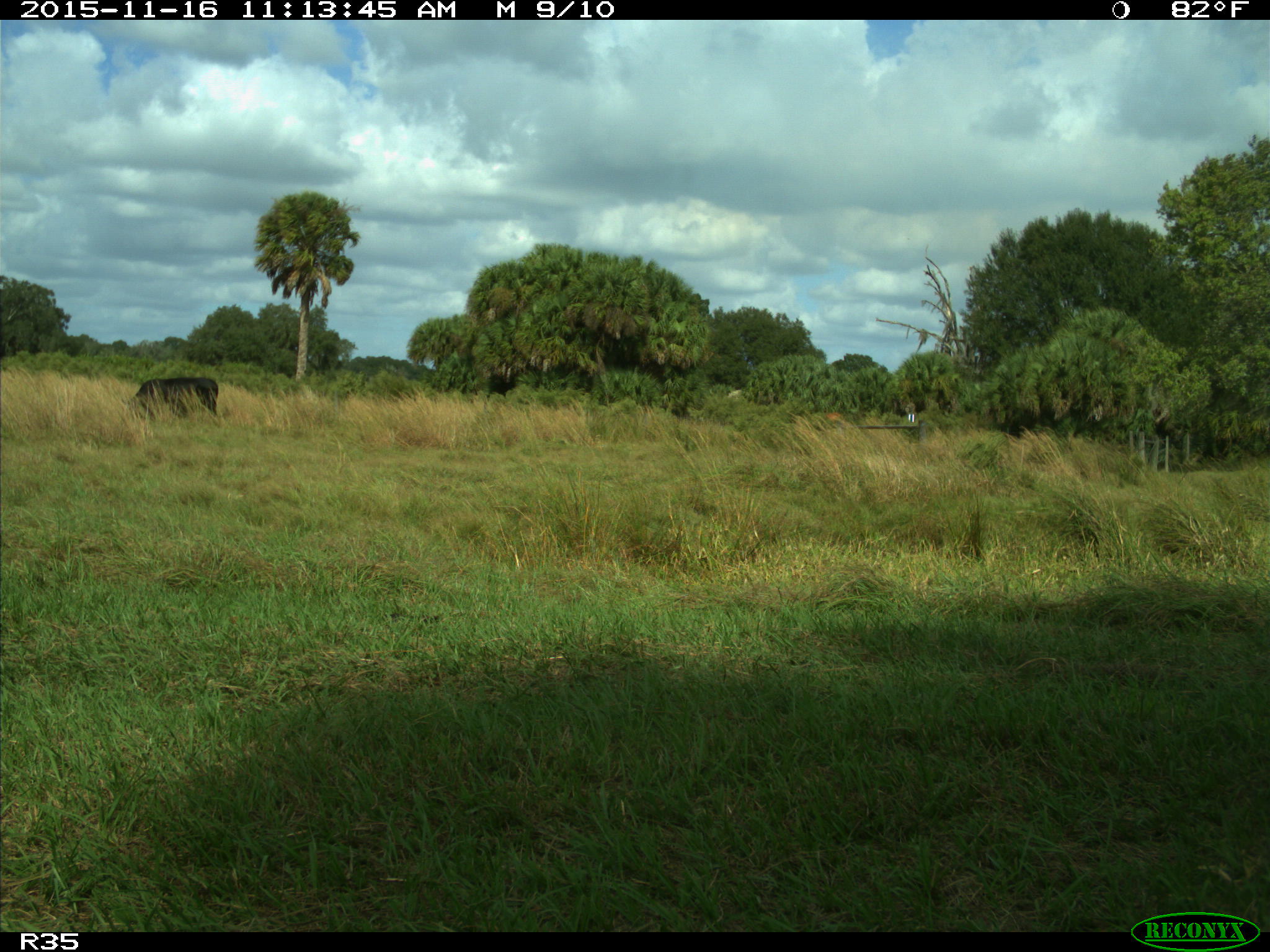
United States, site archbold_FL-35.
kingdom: Animalia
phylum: Chordata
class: Mammalia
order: Artiodactyla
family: Bovidae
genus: Bos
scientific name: Bos taurus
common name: domestic cow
Bos taurus (domestic cow).